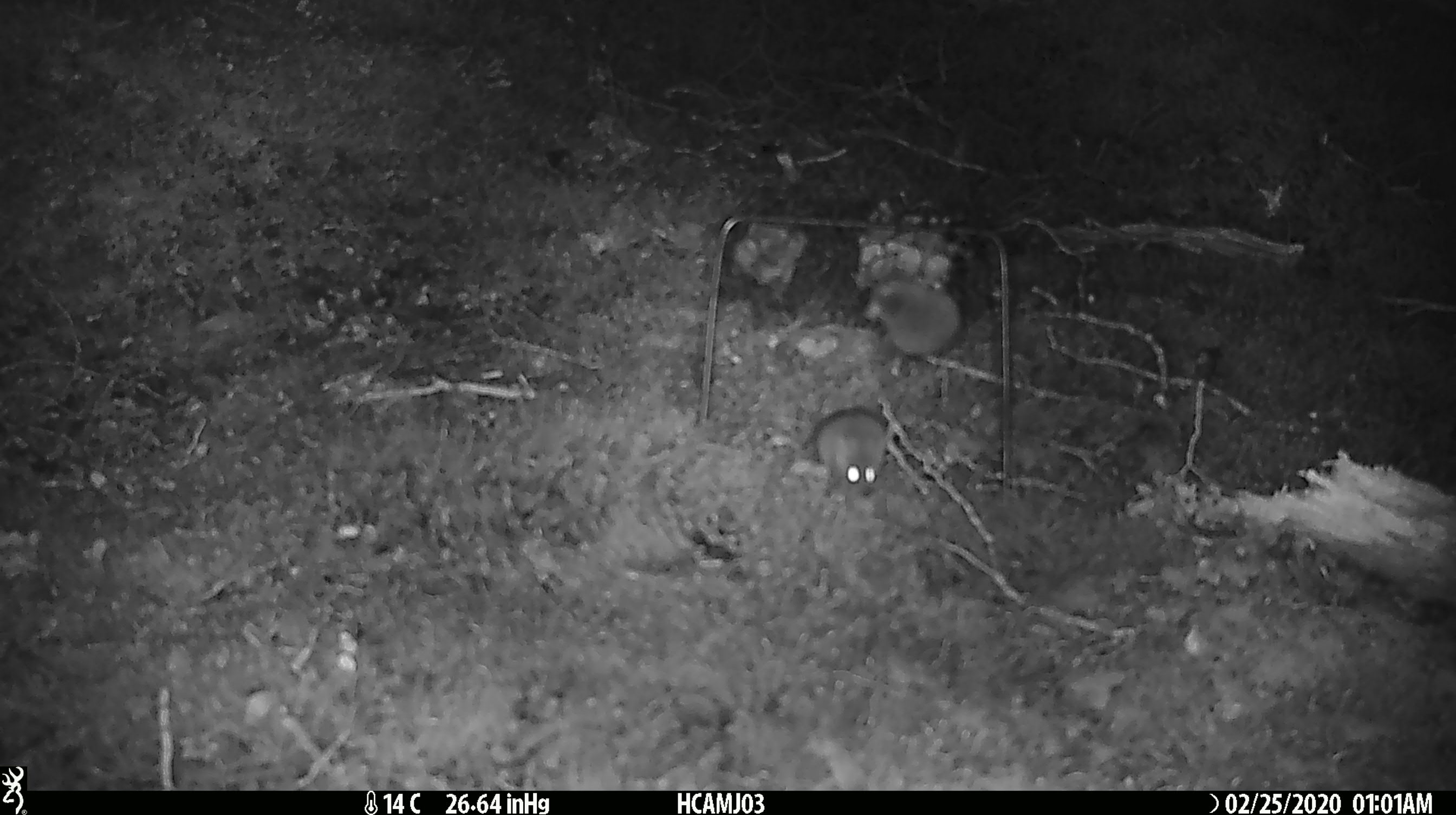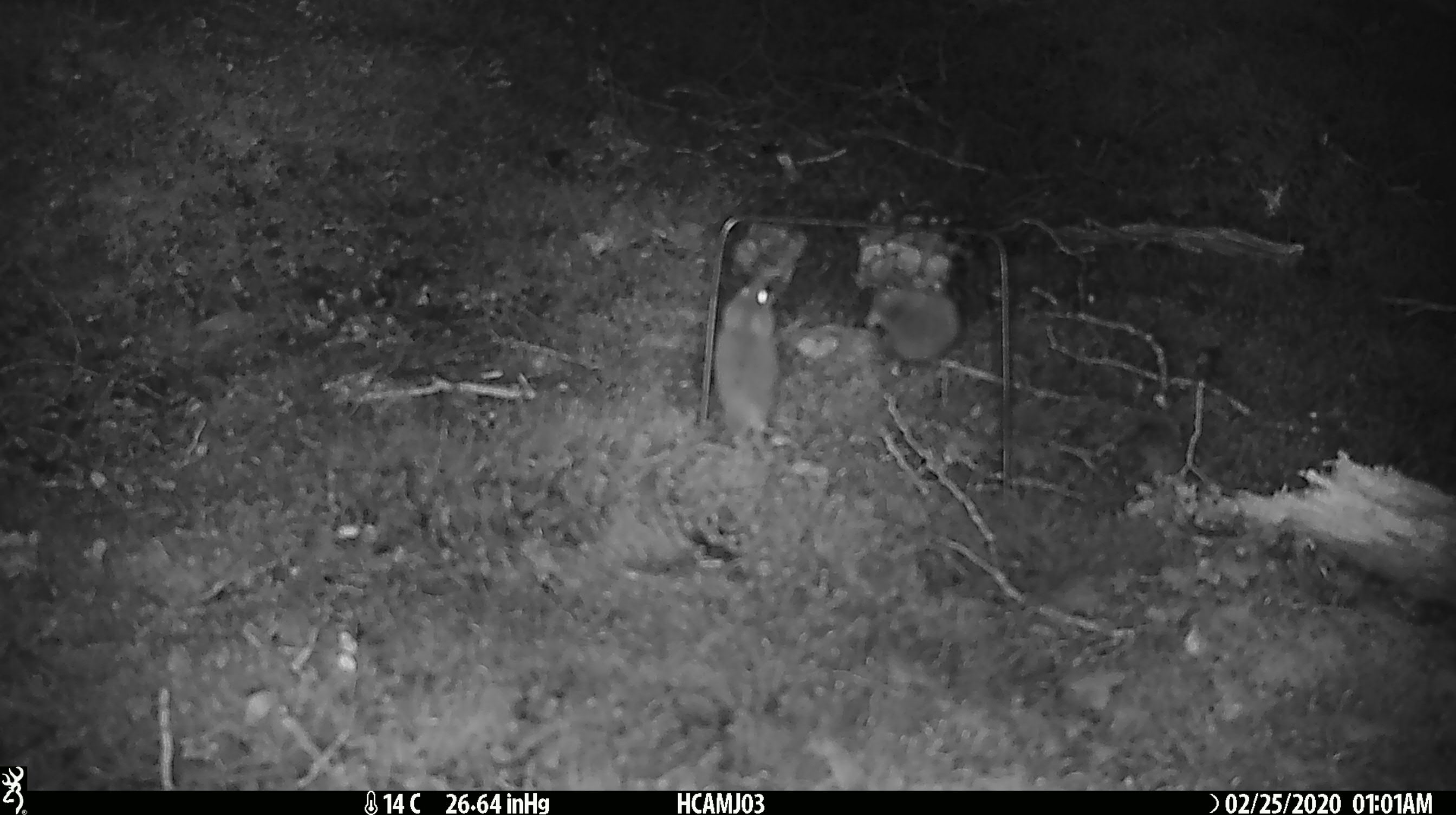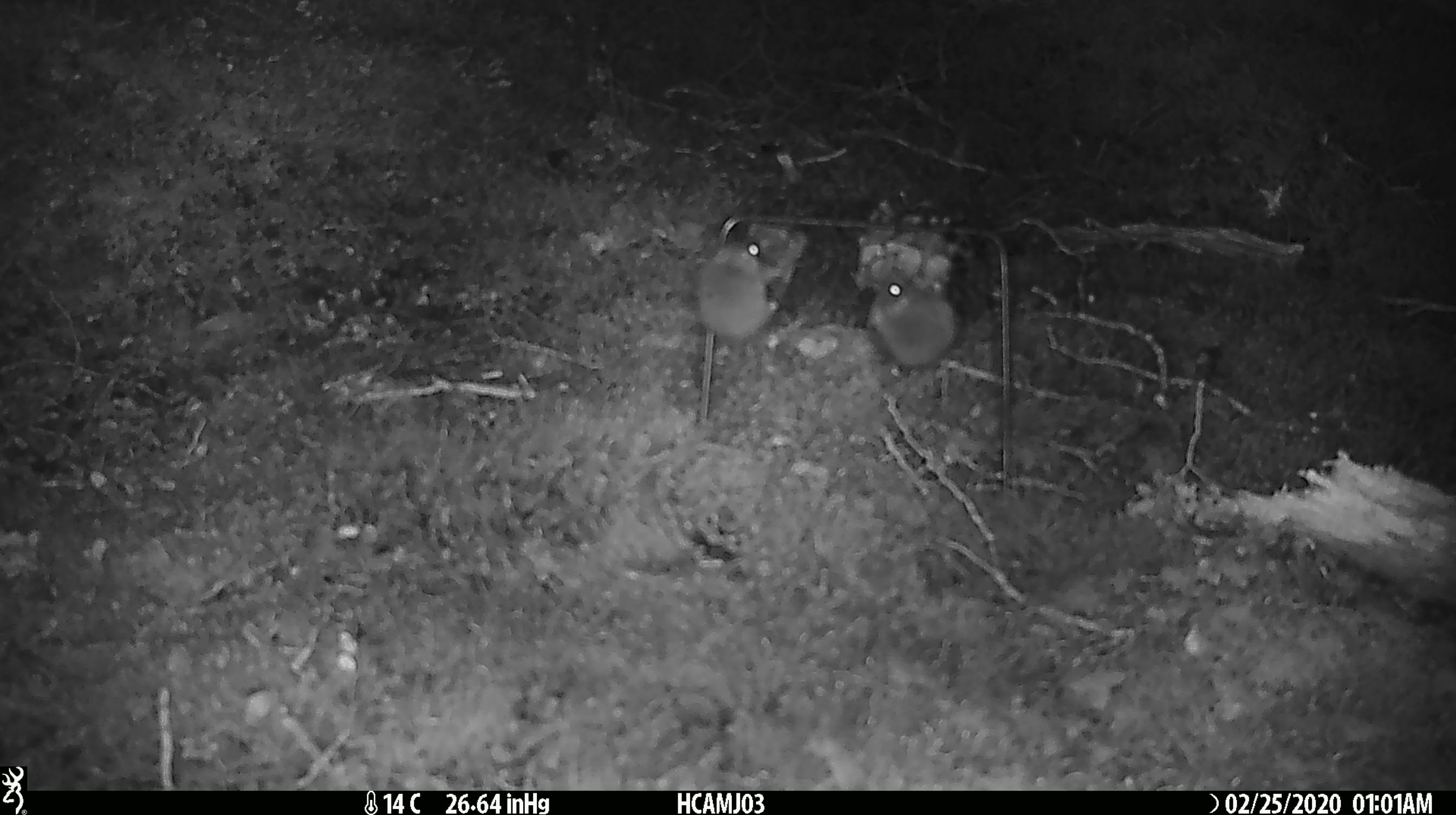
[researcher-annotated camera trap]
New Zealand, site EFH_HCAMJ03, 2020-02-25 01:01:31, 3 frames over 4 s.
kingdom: Animalia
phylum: Chordata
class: Mammalia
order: Rodentia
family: Muridae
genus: Mus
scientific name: Mus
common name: mouse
Mouse (Mus).